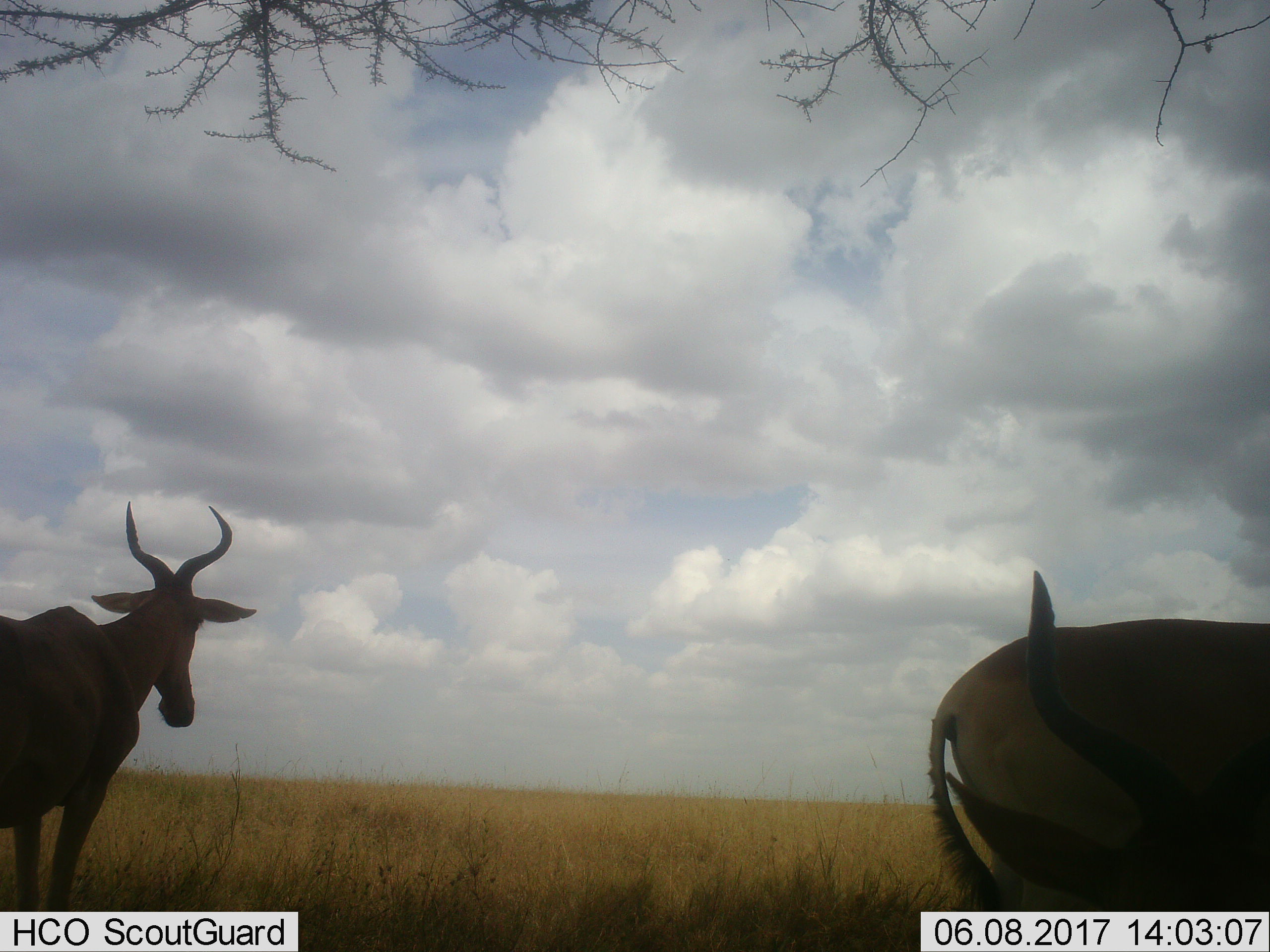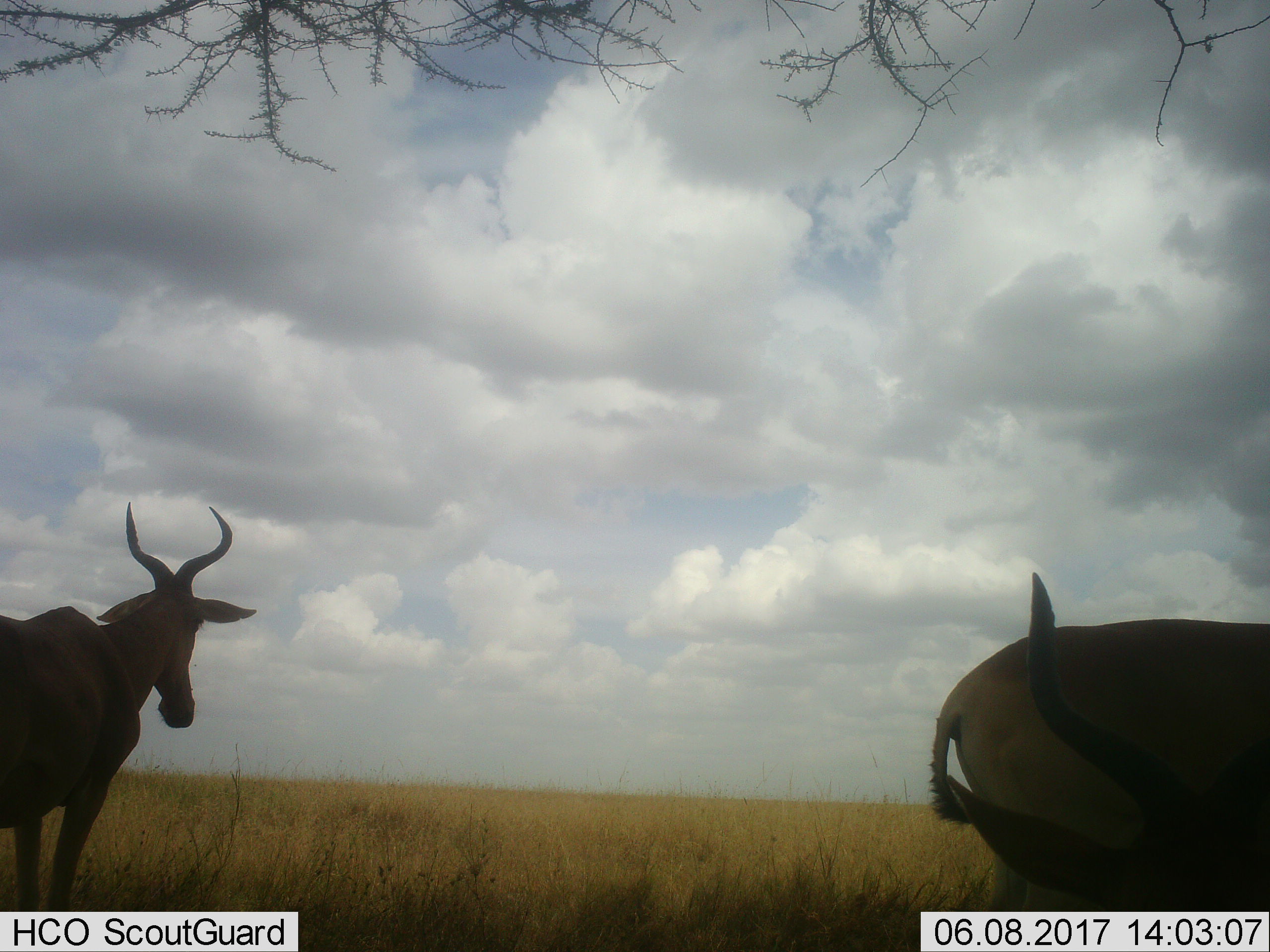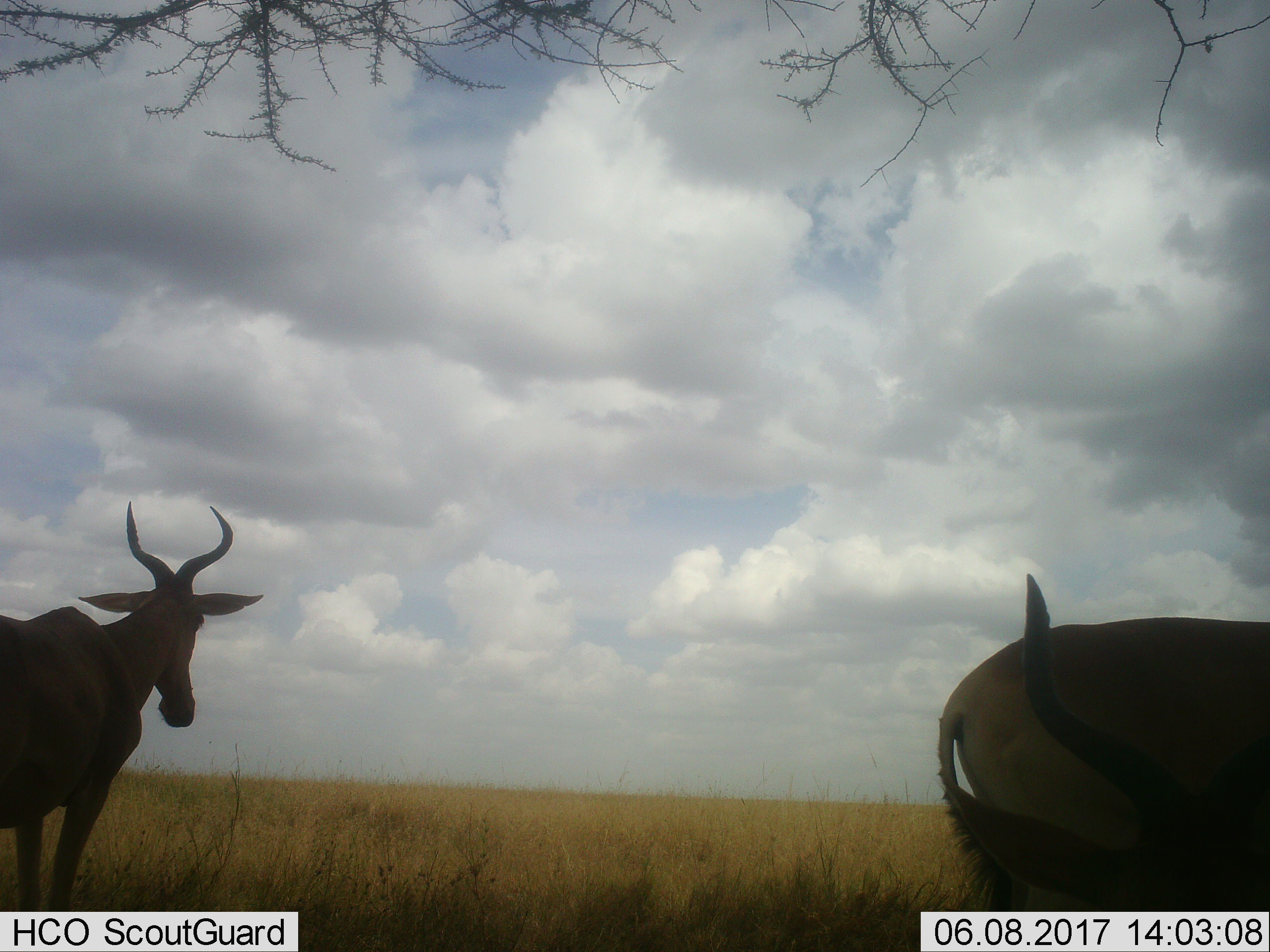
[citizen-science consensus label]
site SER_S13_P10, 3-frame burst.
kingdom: Animalia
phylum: Chordata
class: Mammalia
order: Artiodactyla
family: Bovidae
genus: Alcelaphus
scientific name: Alcelaphus buselaphus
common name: hartebeest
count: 2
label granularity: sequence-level